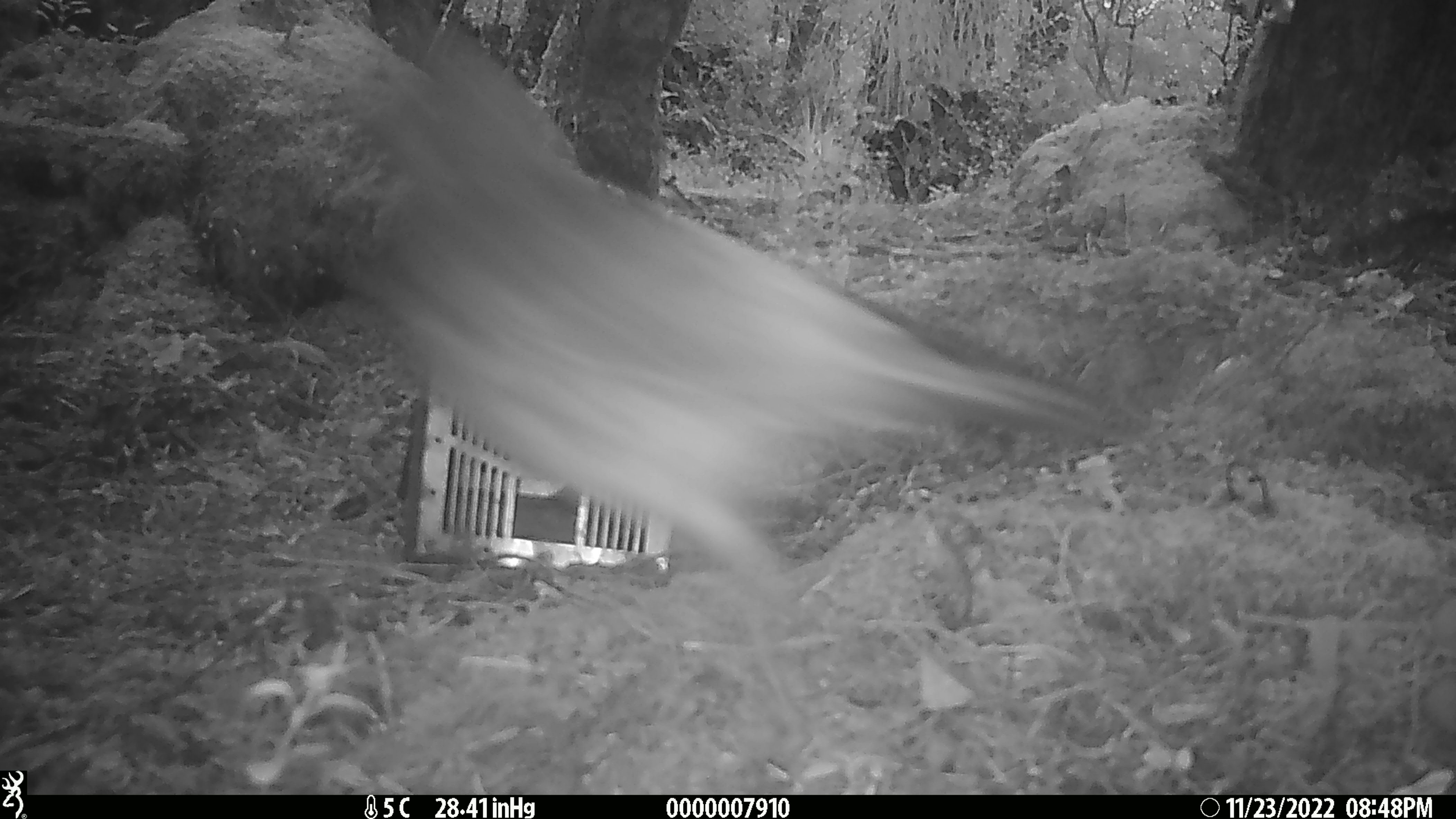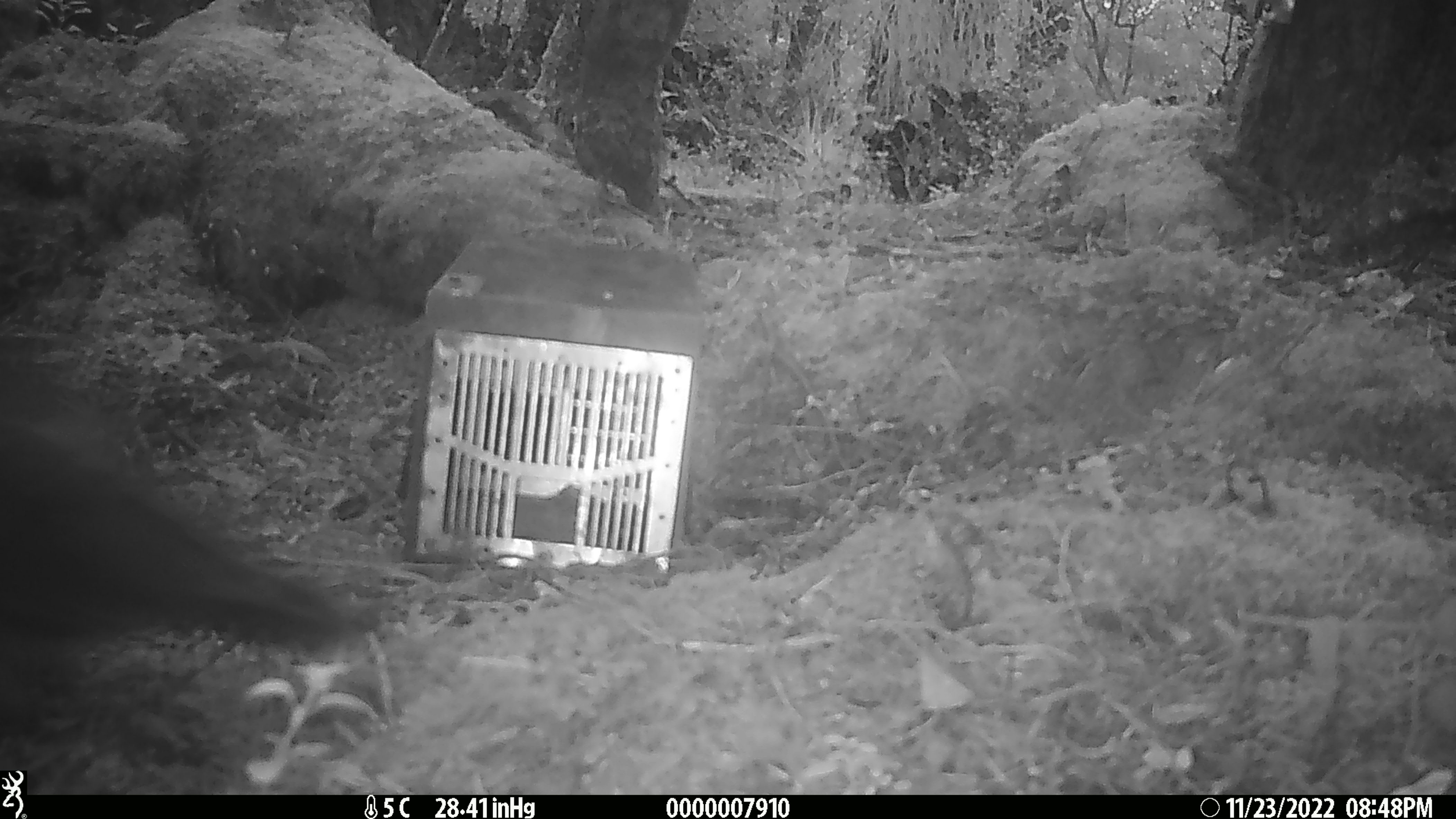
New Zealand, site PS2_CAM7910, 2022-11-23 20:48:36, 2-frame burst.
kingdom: Animalia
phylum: Chordata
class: Aves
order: Psittaciformes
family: Strigopidae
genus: Nestor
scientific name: Nestor notabilis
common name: kea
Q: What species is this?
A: Kea (Nestor notabilis).